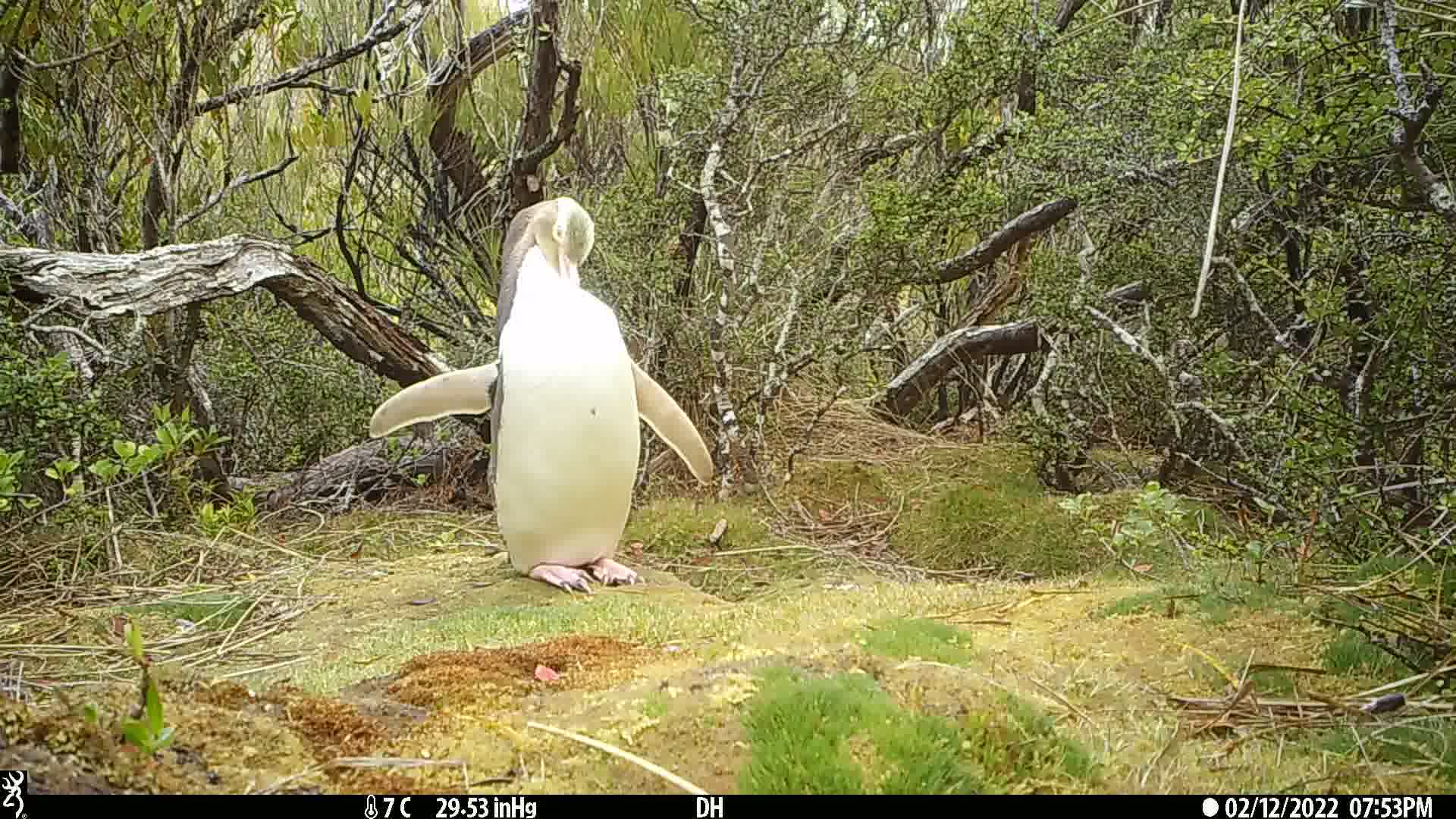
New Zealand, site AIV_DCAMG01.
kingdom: Animalia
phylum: Chordata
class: Aves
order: Sphenisciformes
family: Spheniscidae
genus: Megadyptes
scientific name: Megadyptes antipodes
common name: yellow-eyed penguin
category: yellow eyed penguin